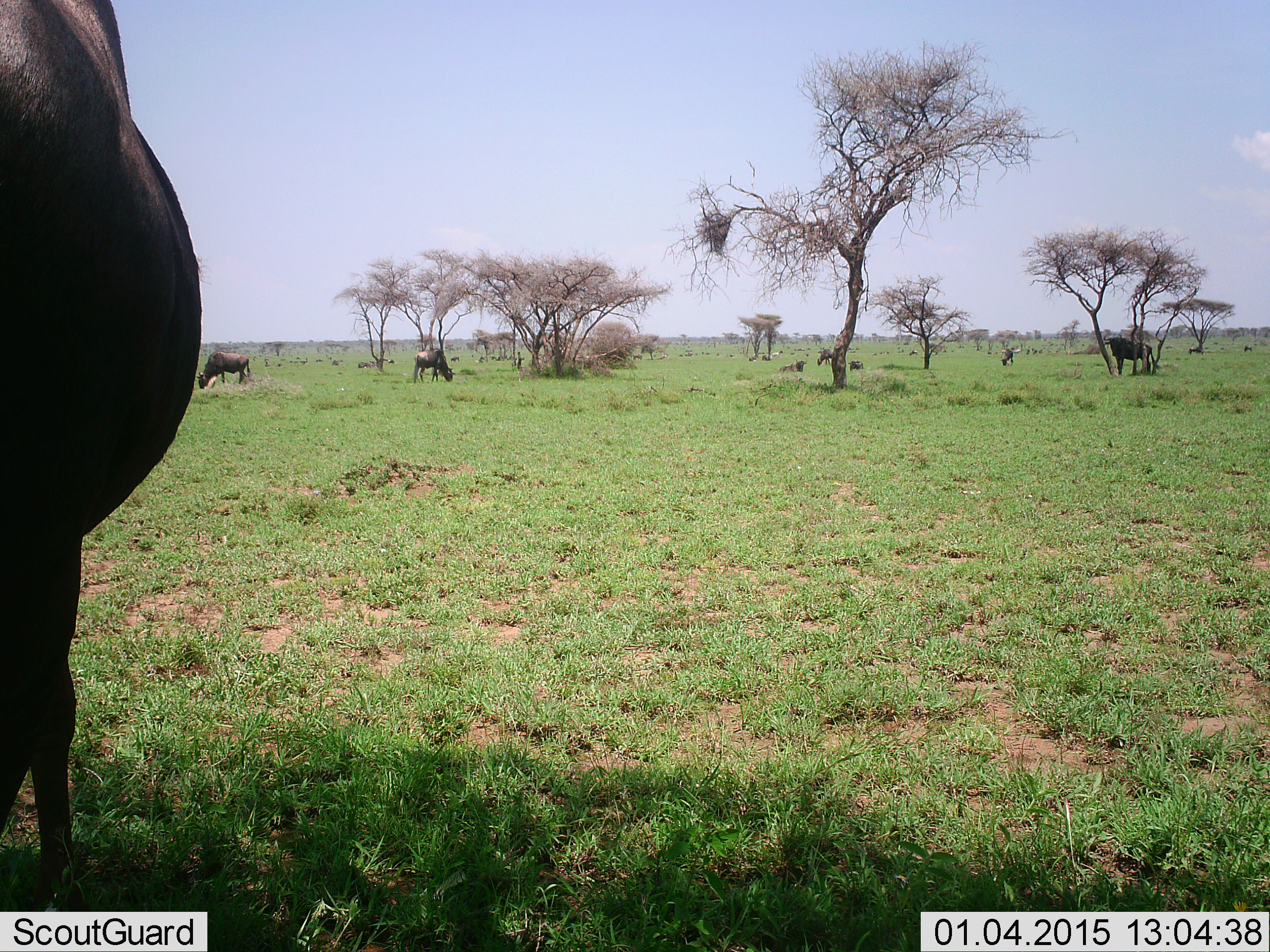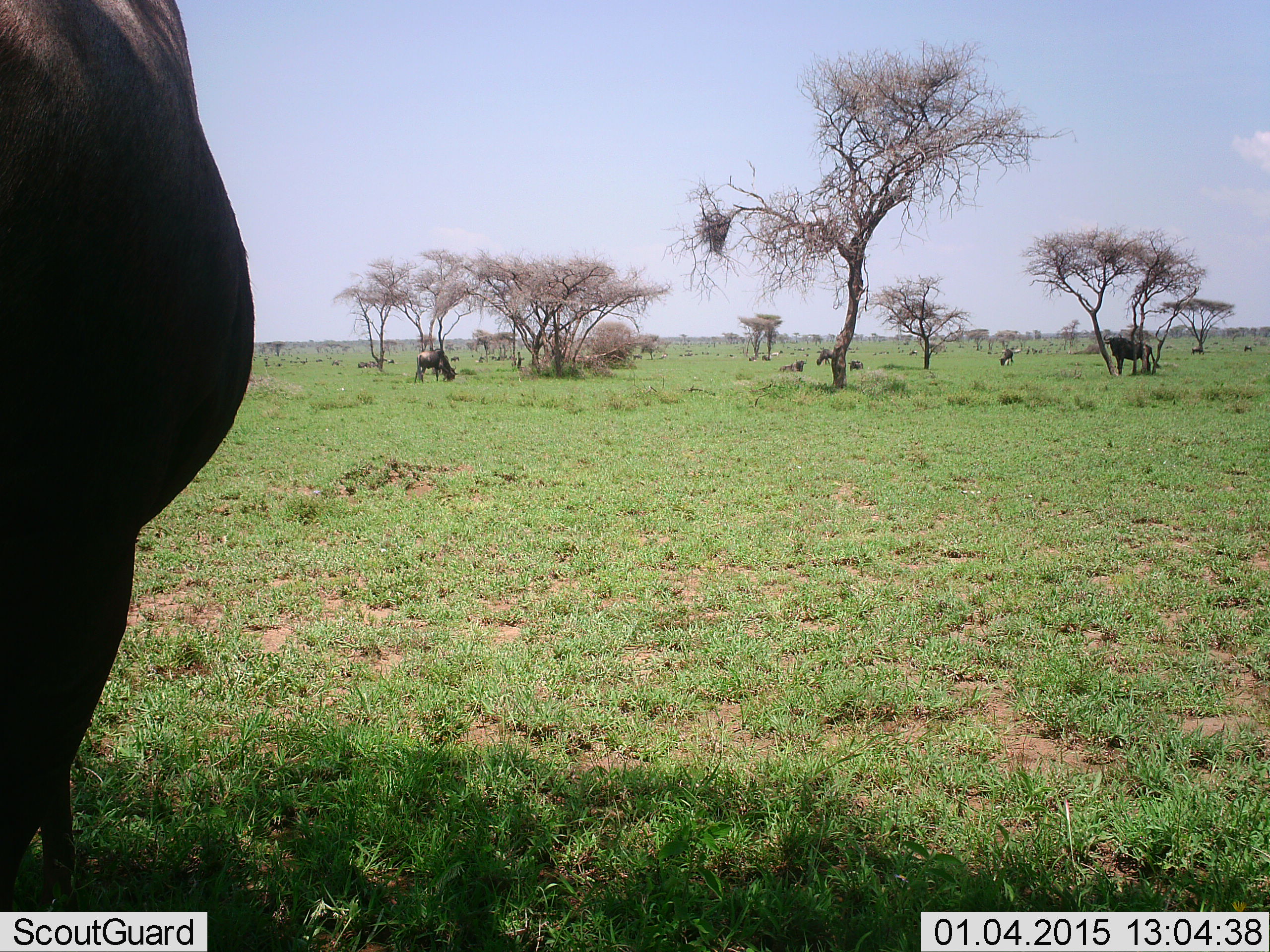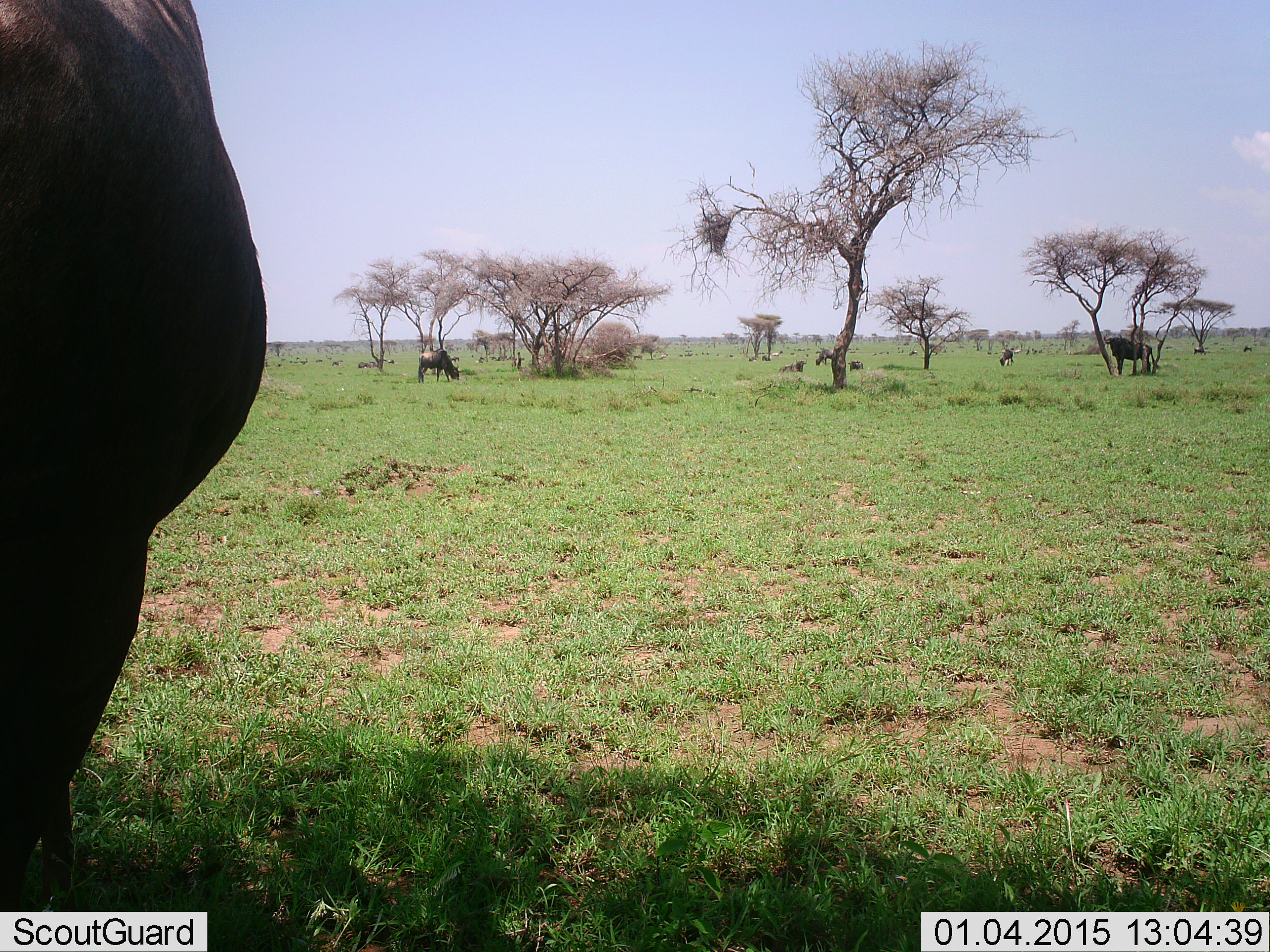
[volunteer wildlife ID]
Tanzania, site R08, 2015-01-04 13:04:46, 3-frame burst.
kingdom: Animalia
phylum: Chordata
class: Mammalia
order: Artiodactyla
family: Bovidae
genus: Connochaetes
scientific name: Connochaetes taurinus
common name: blue wildebeest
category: wildebeest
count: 7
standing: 73%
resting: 64%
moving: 18%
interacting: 0%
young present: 0%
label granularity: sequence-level